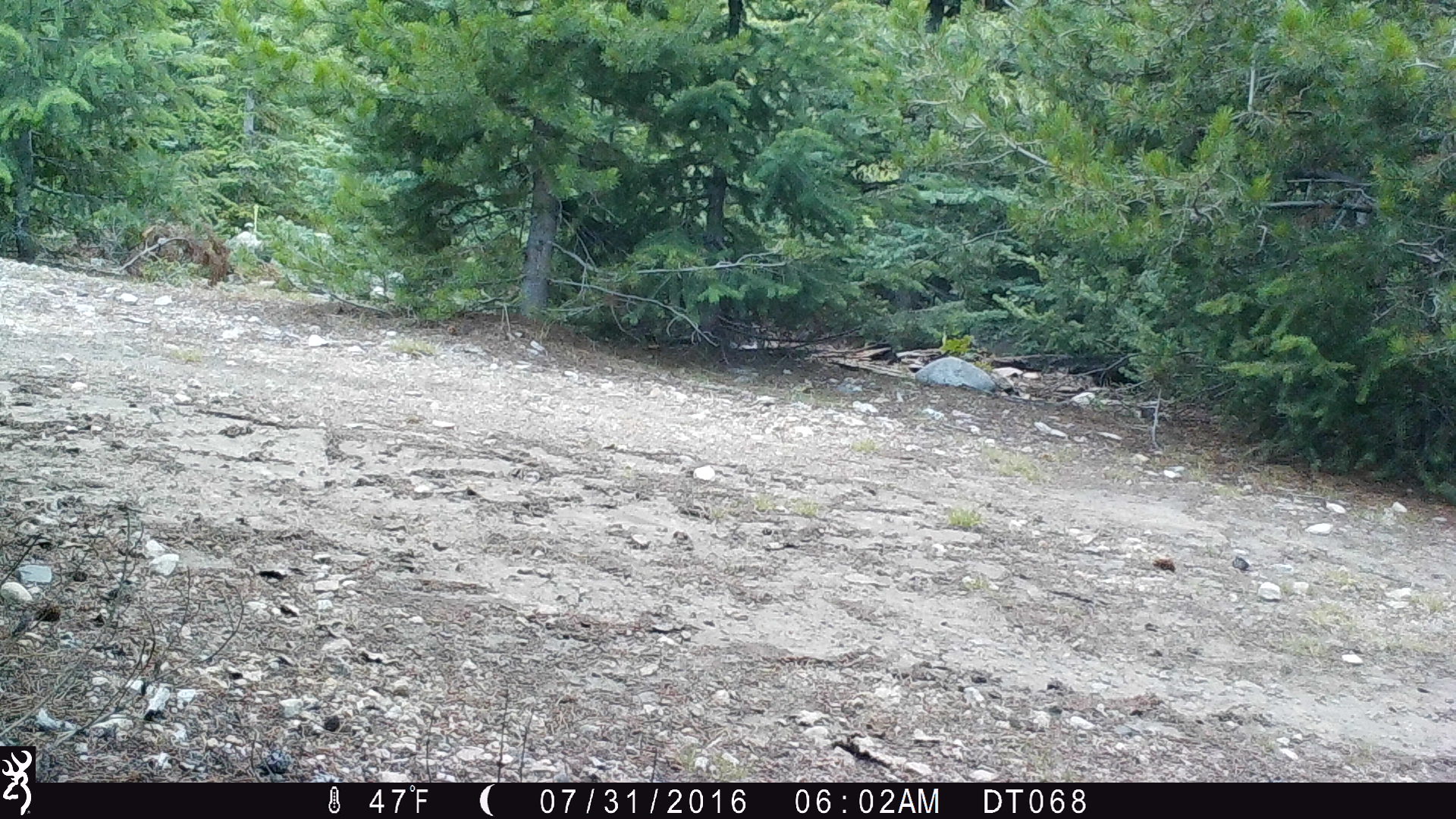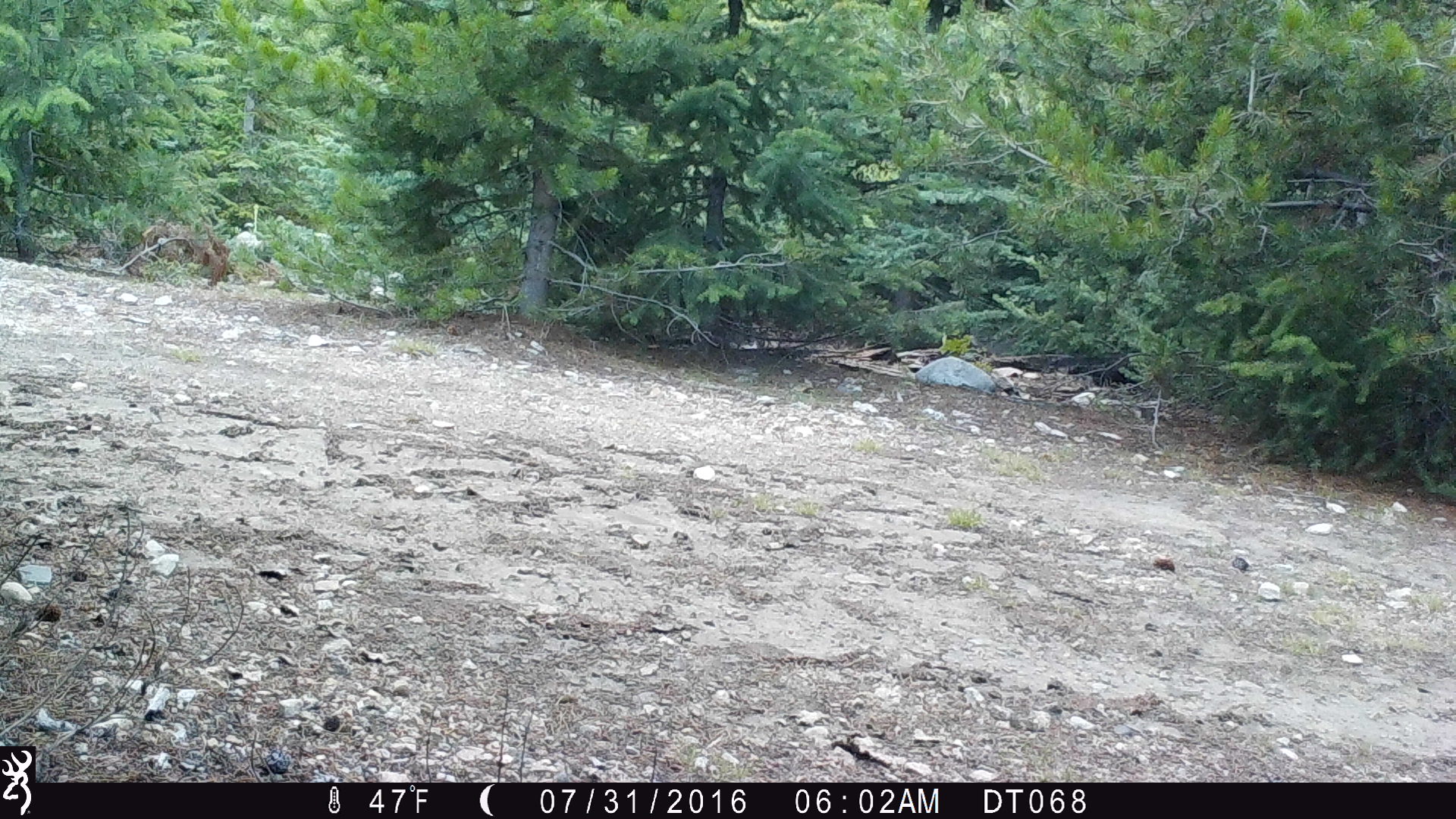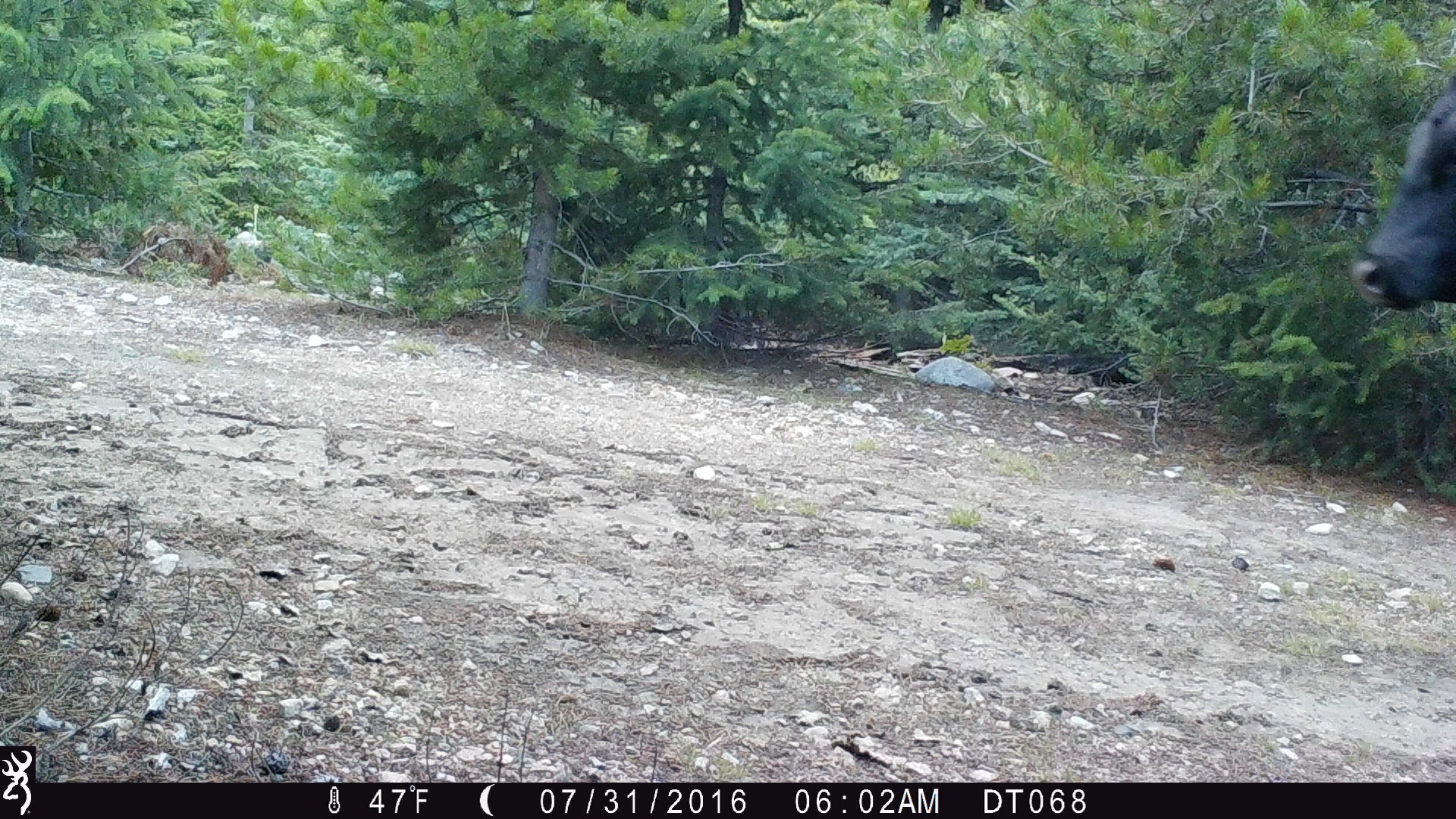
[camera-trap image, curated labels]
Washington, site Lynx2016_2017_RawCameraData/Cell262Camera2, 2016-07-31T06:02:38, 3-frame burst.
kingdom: Animalia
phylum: Chordata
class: Mammalia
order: Artiodactyla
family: Bovidae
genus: Bos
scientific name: Bos taurus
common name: domestic cattle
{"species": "domestic cattle (Bos taurus)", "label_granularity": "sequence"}